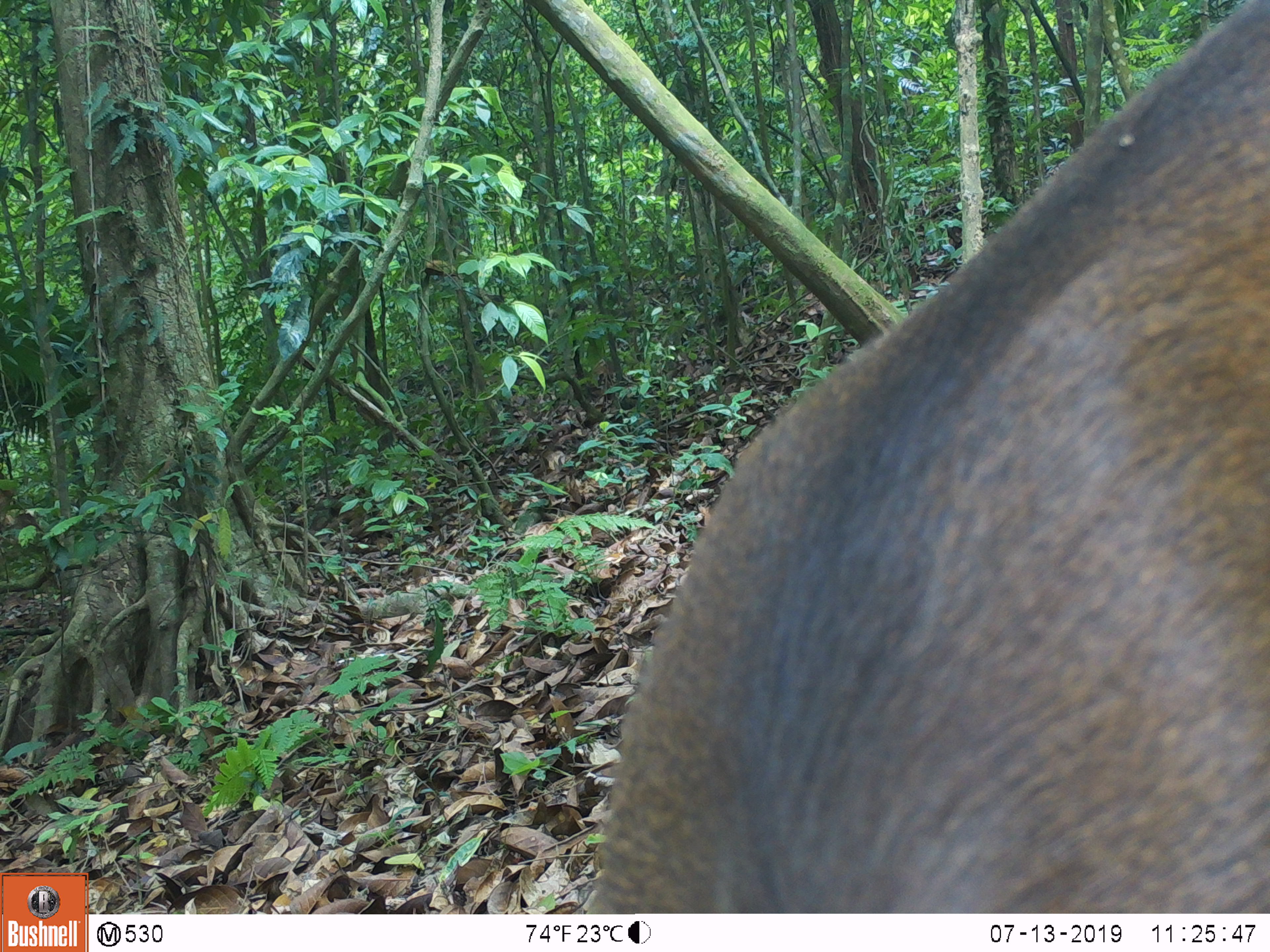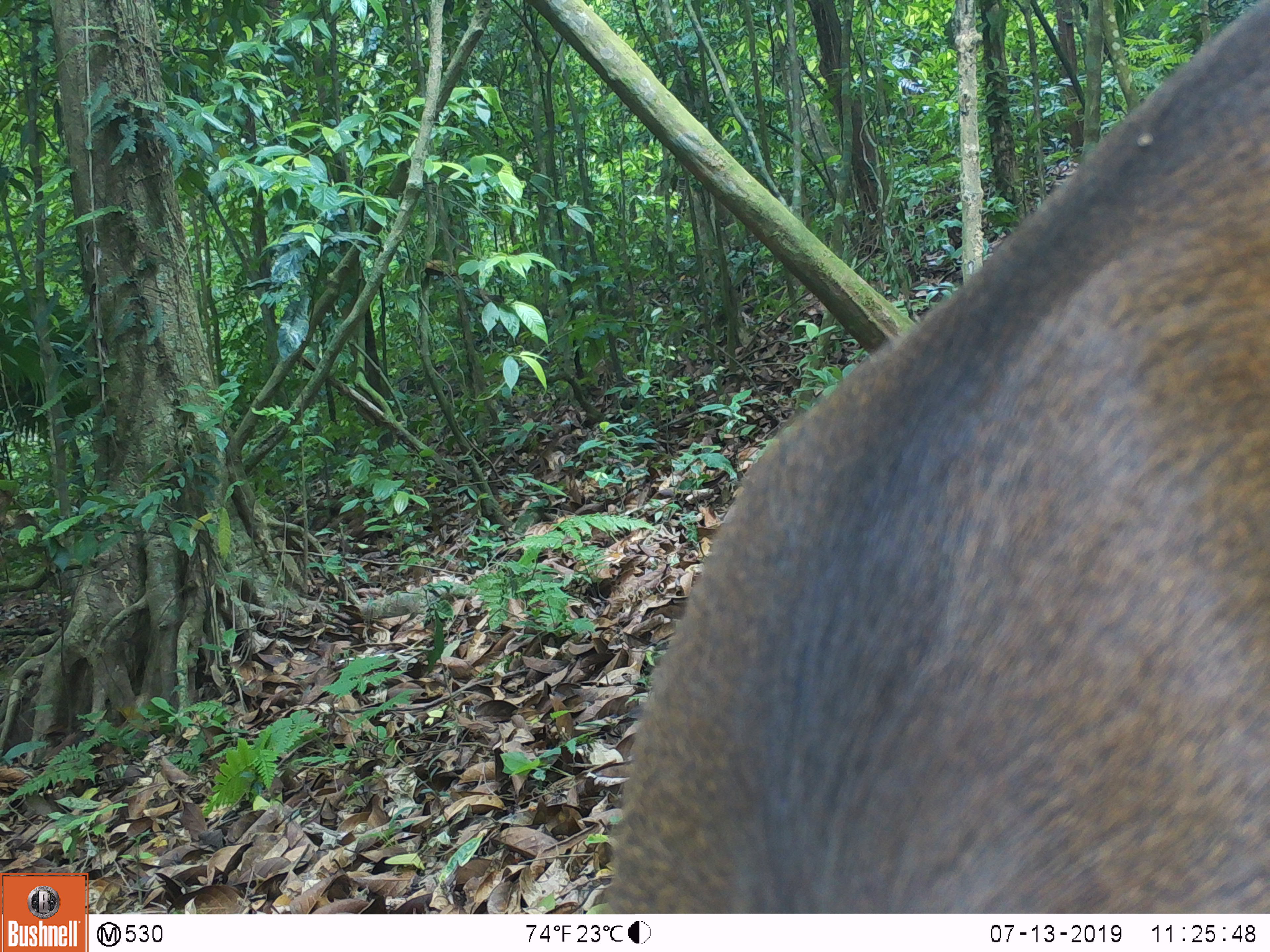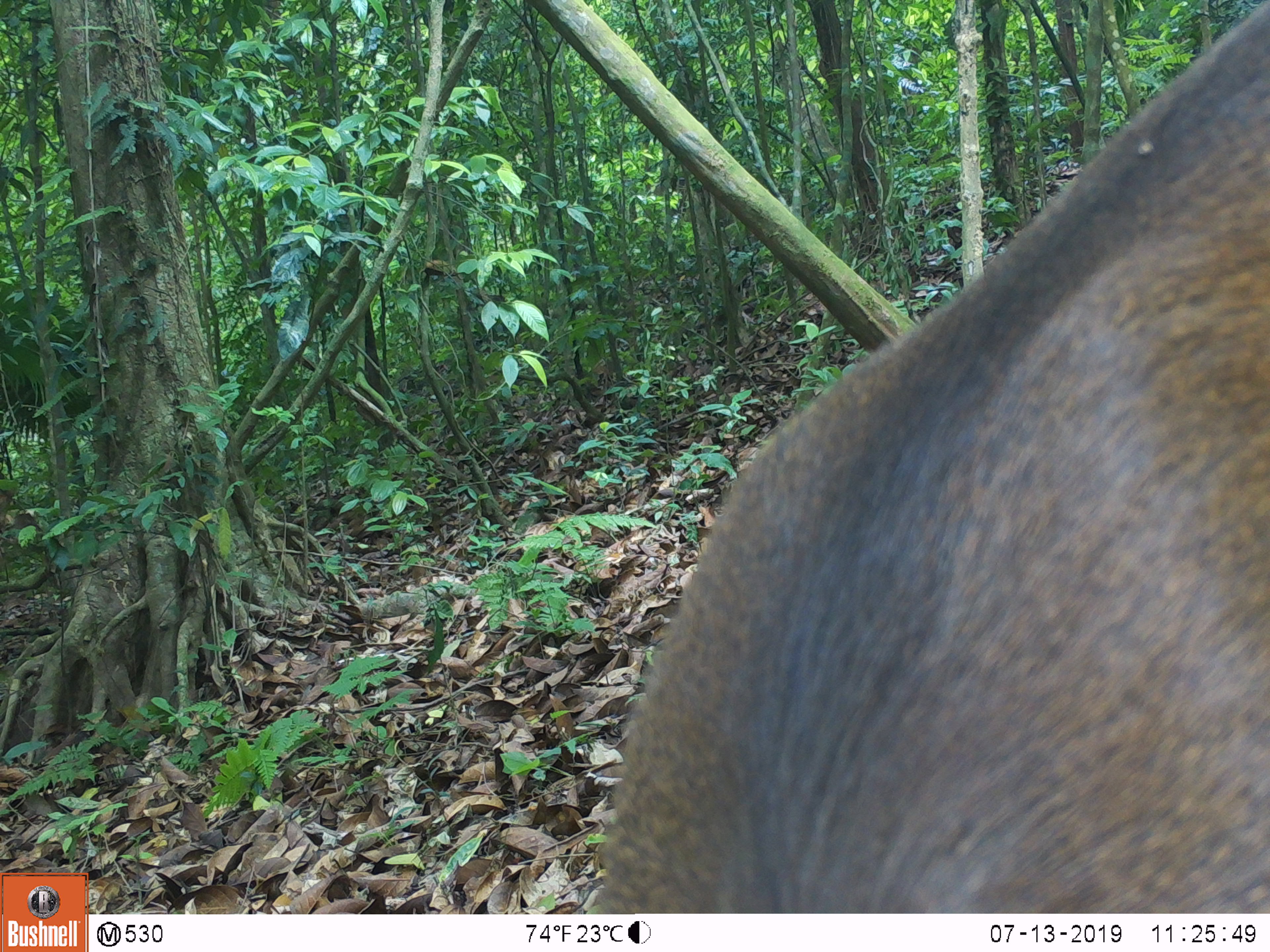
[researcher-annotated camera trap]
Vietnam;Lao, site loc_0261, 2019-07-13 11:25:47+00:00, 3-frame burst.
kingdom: Animalia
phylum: Chordata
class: Mammalia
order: Artiodactyla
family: Cervidae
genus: Rusa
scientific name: Rusa unicolor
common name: sambar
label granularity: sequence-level